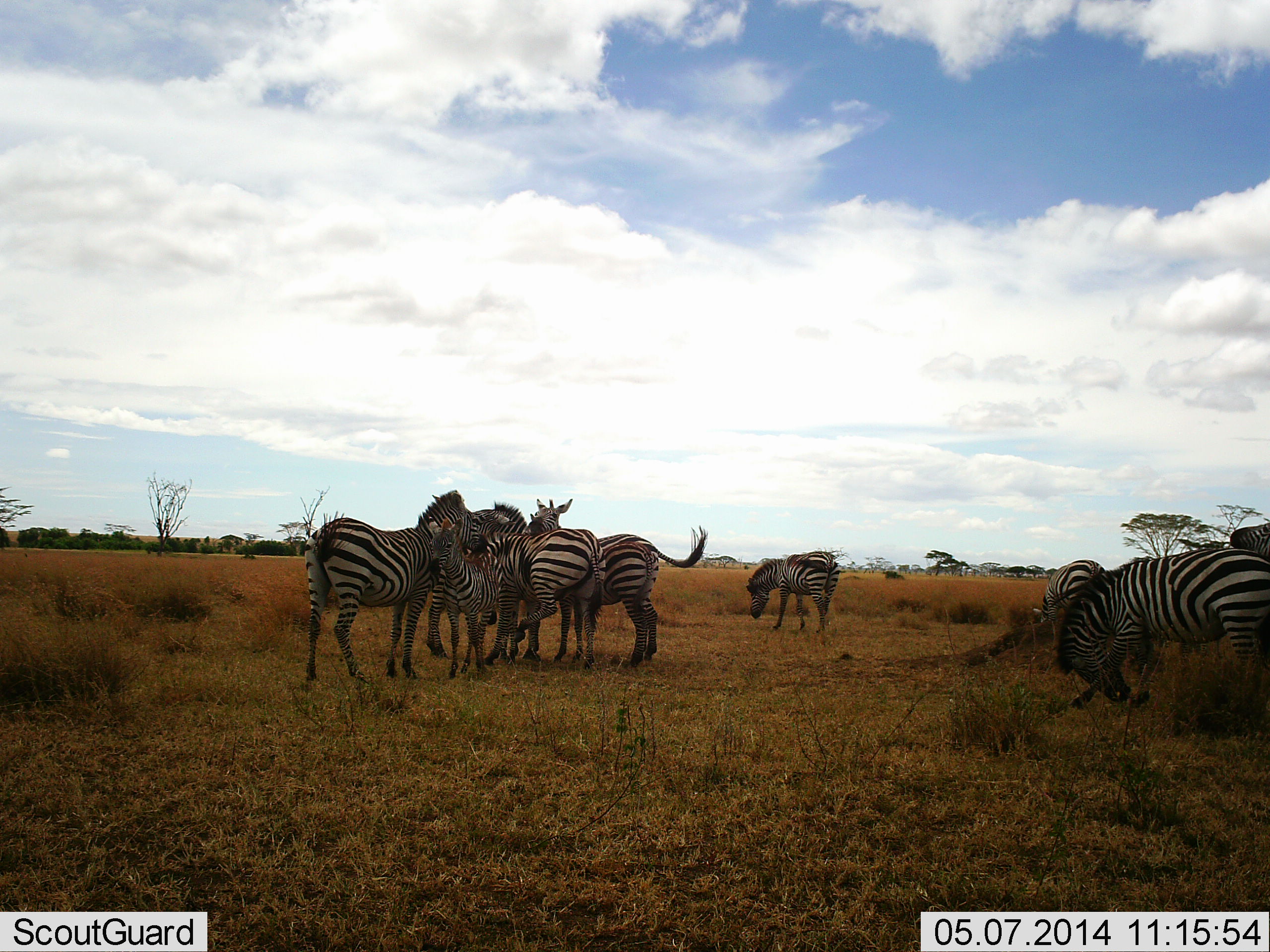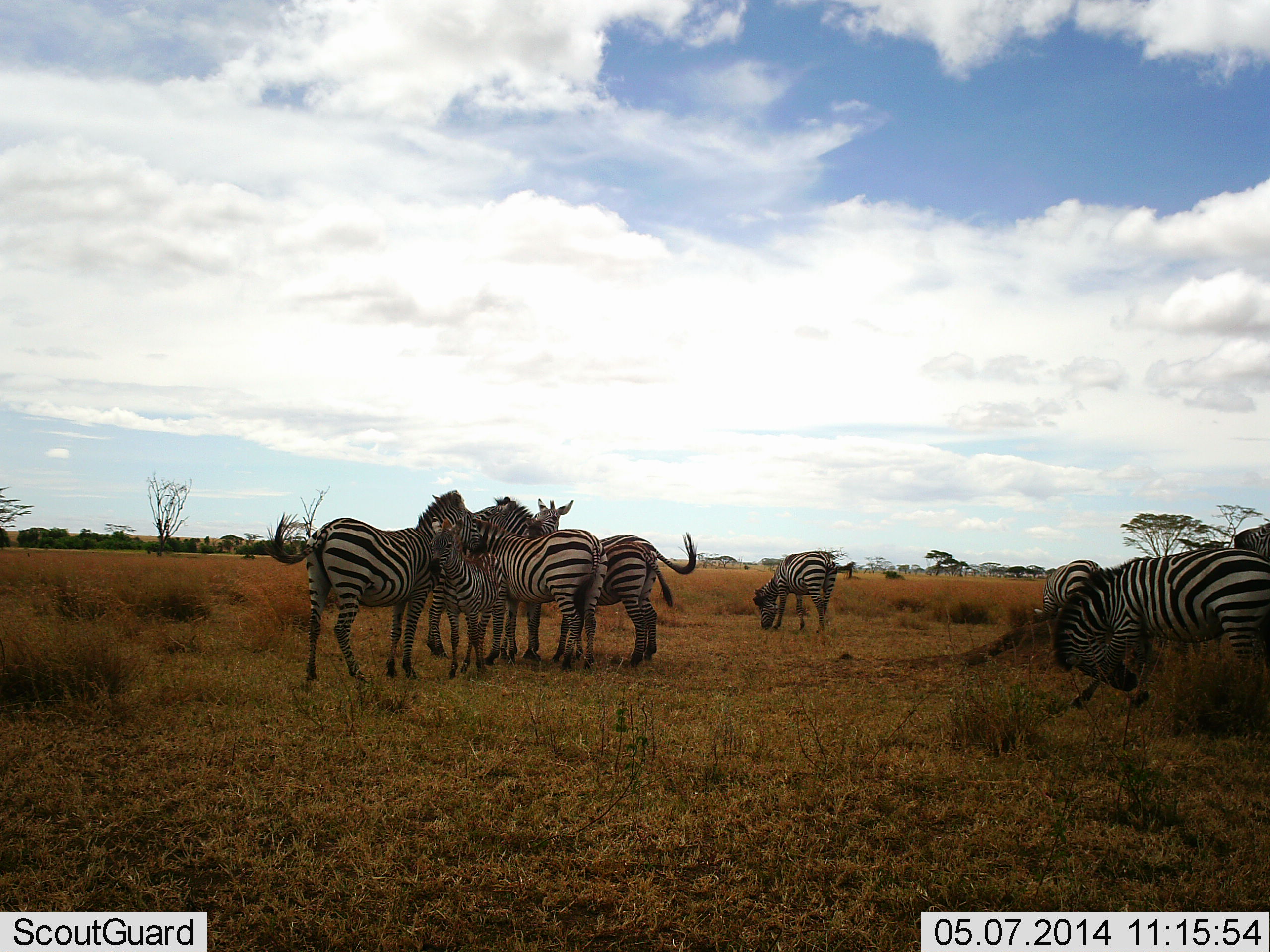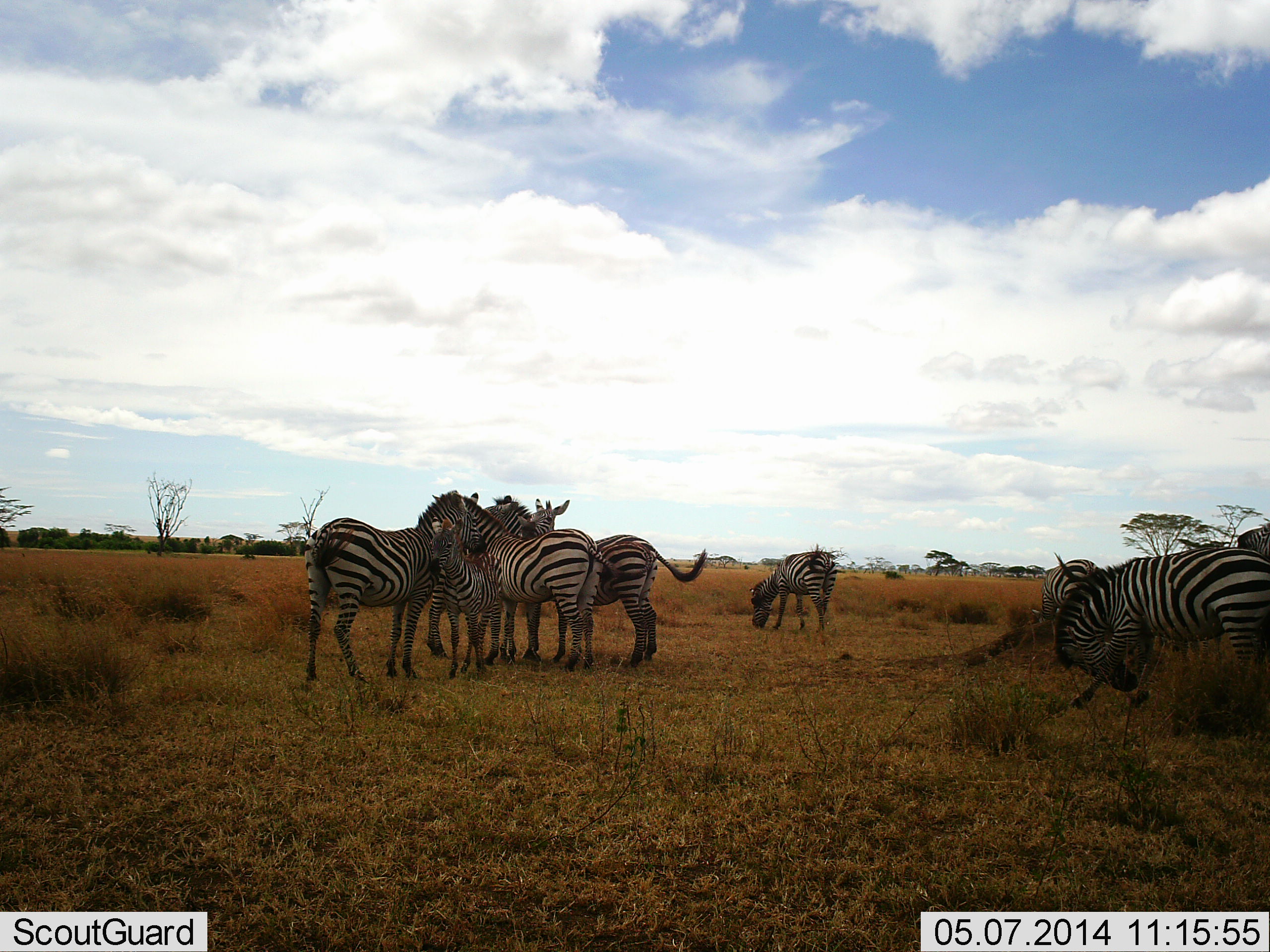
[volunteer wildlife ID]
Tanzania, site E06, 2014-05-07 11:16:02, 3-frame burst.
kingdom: Animalia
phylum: Chordata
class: Mammalia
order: Perissodactyla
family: Equidae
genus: Equus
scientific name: Equus quagga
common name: plains zebra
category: zebra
Zebra (plains zebra) (Equus quagga), count 9. Behavior (volunteer vote fractions): standing 90%, resting 0%, moving 10%, interacting 70%. Young present (vote fraction): 60%. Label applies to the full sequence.